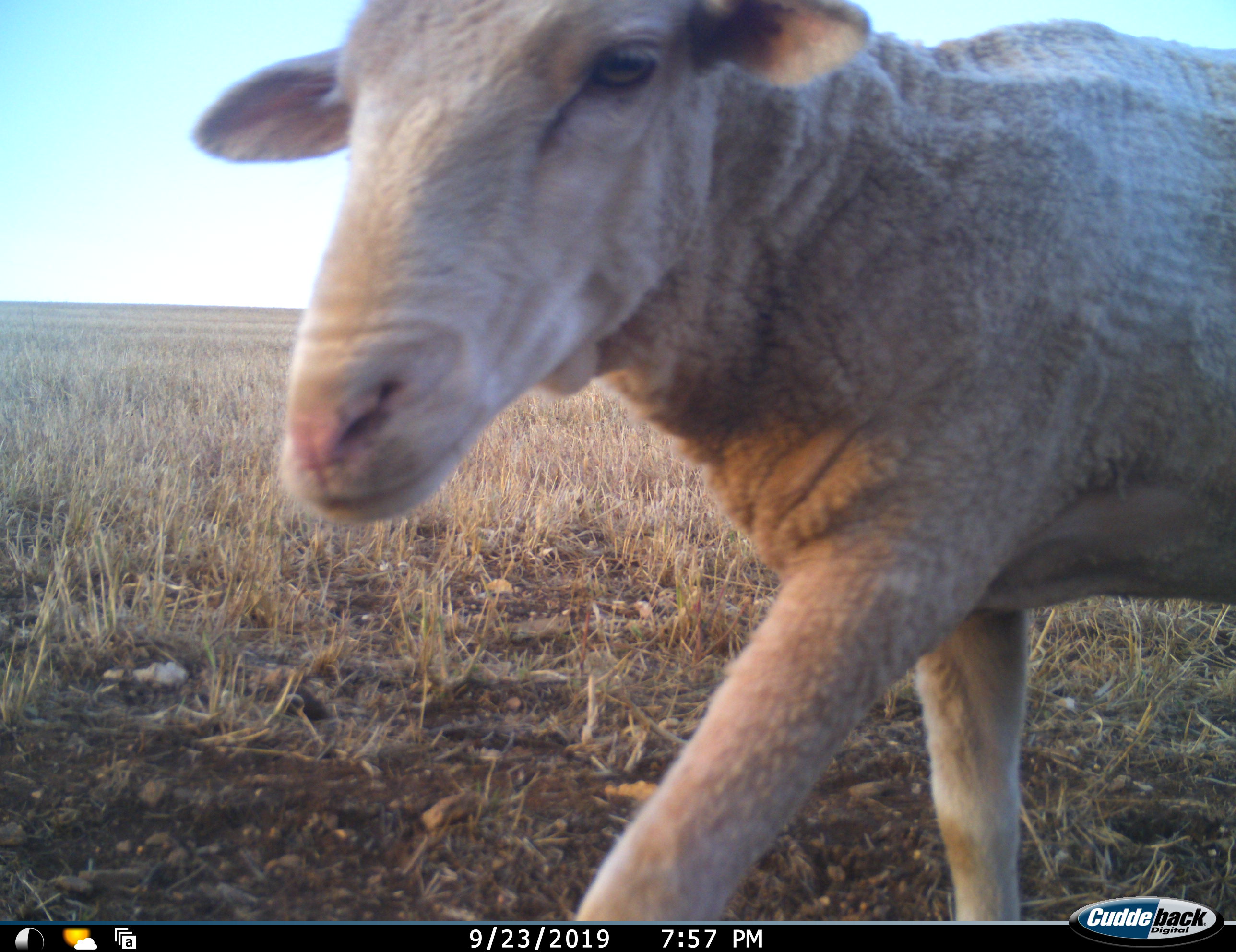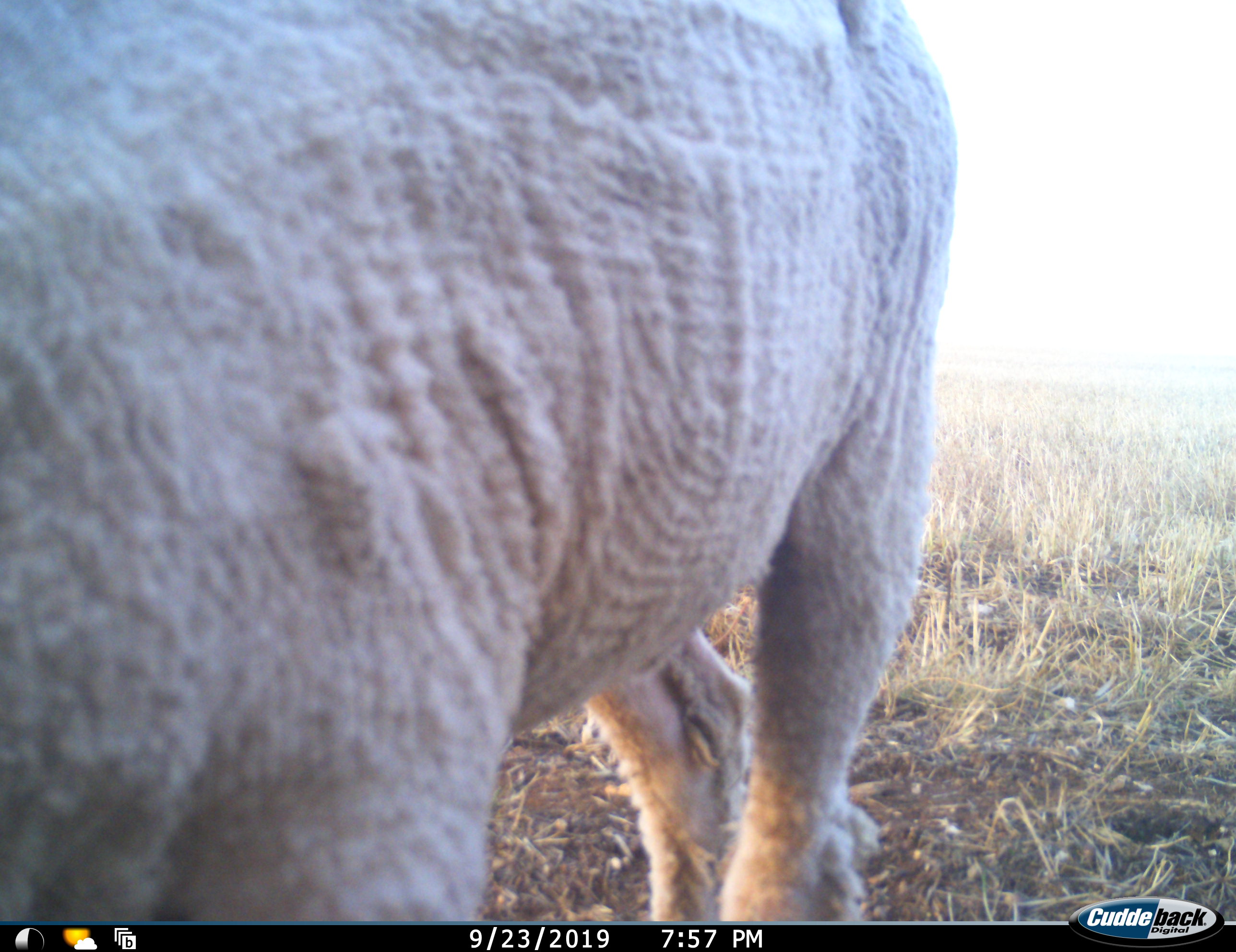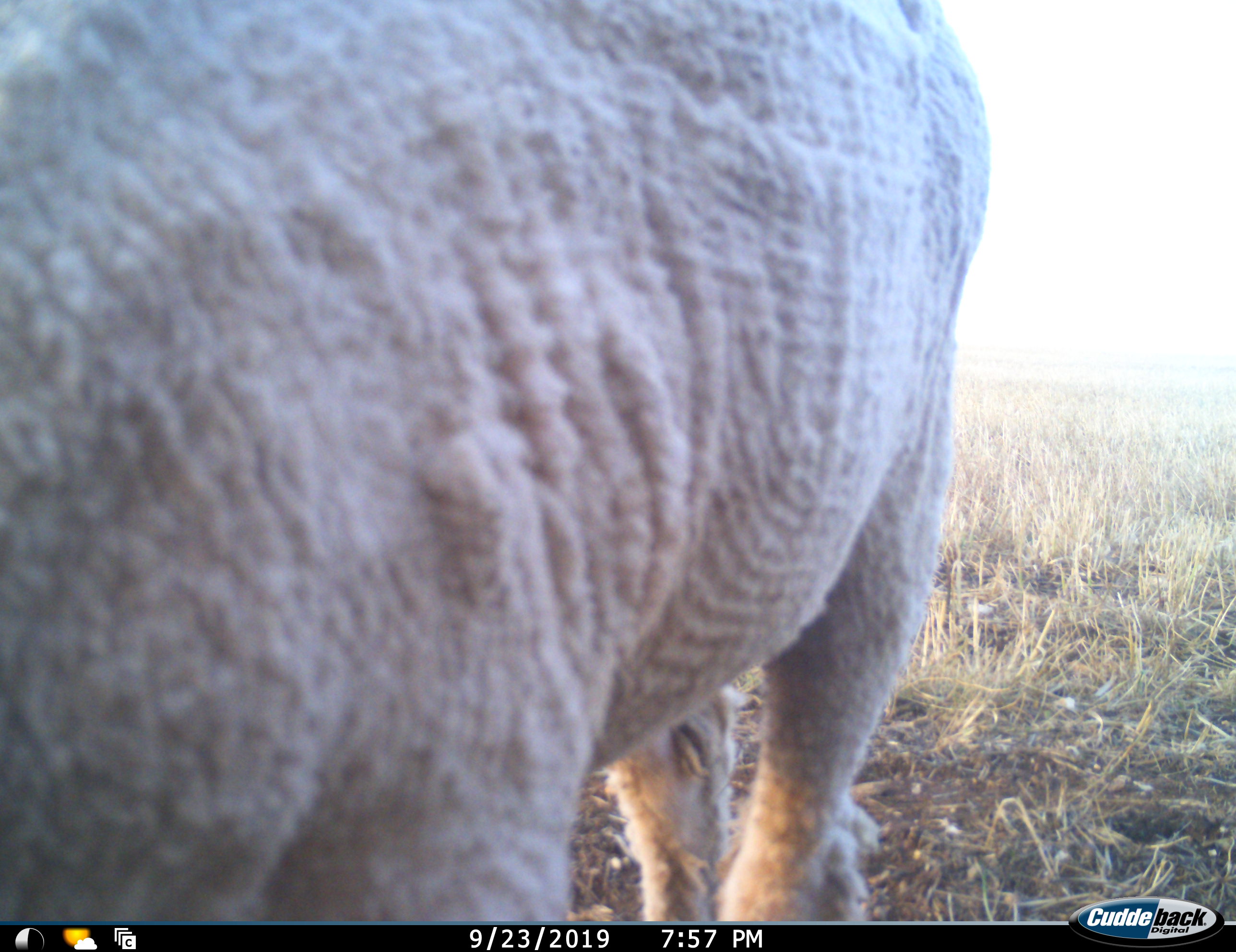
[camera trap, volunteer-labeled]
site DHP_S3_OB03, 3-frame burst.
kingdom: Animalia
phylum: Chordata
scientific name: Vertebrata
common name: domestic animal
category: domesticanimal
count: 1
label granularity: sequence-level